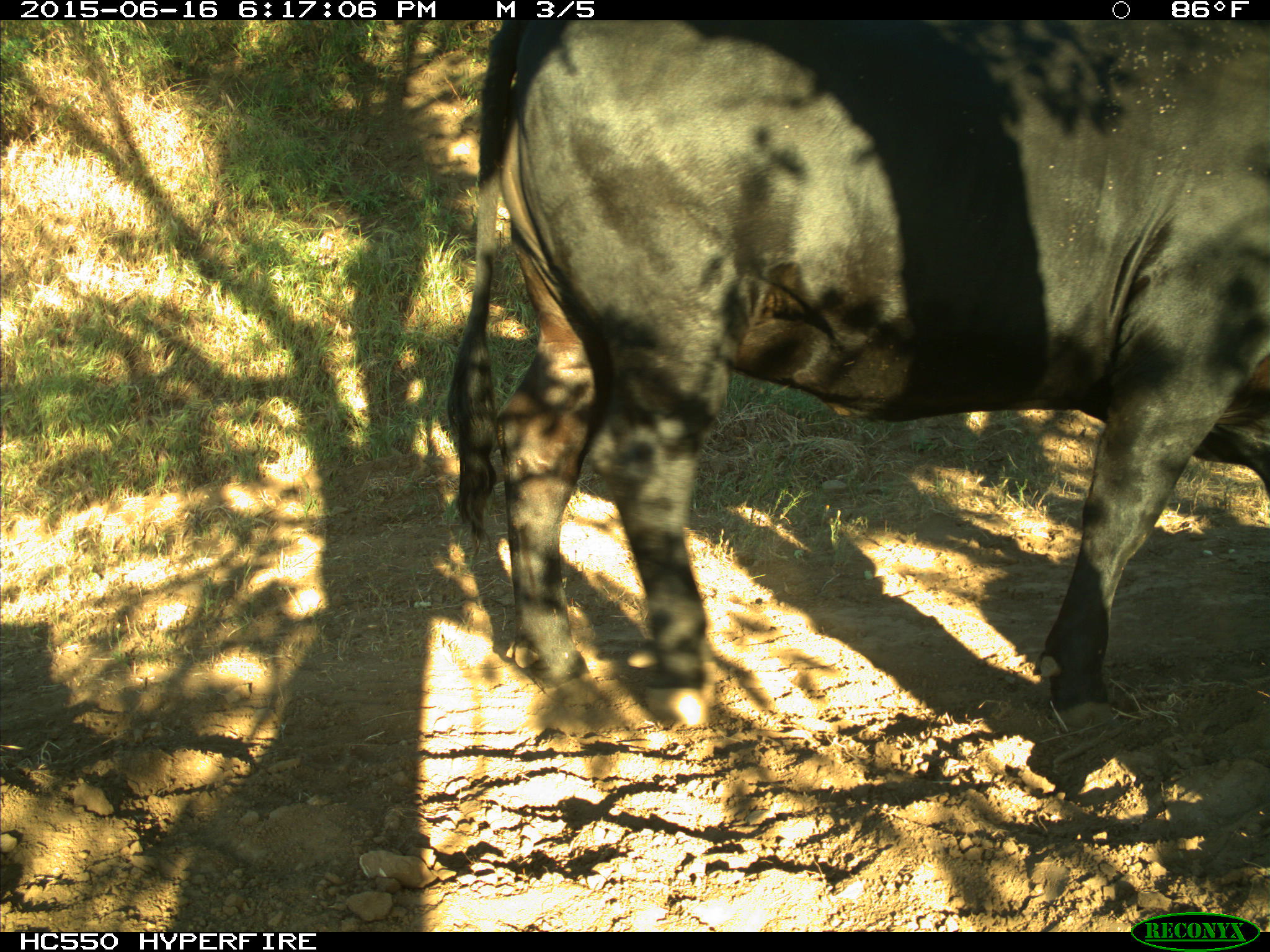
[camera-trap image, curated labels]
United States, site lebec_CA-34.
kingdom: Animalia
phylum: Chordata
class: Mammalia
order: Artiodactyla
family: Bovidae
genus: Bos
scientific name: Bos taurus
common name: domestic cow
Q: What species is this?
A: Bos taurus (domestic cow).